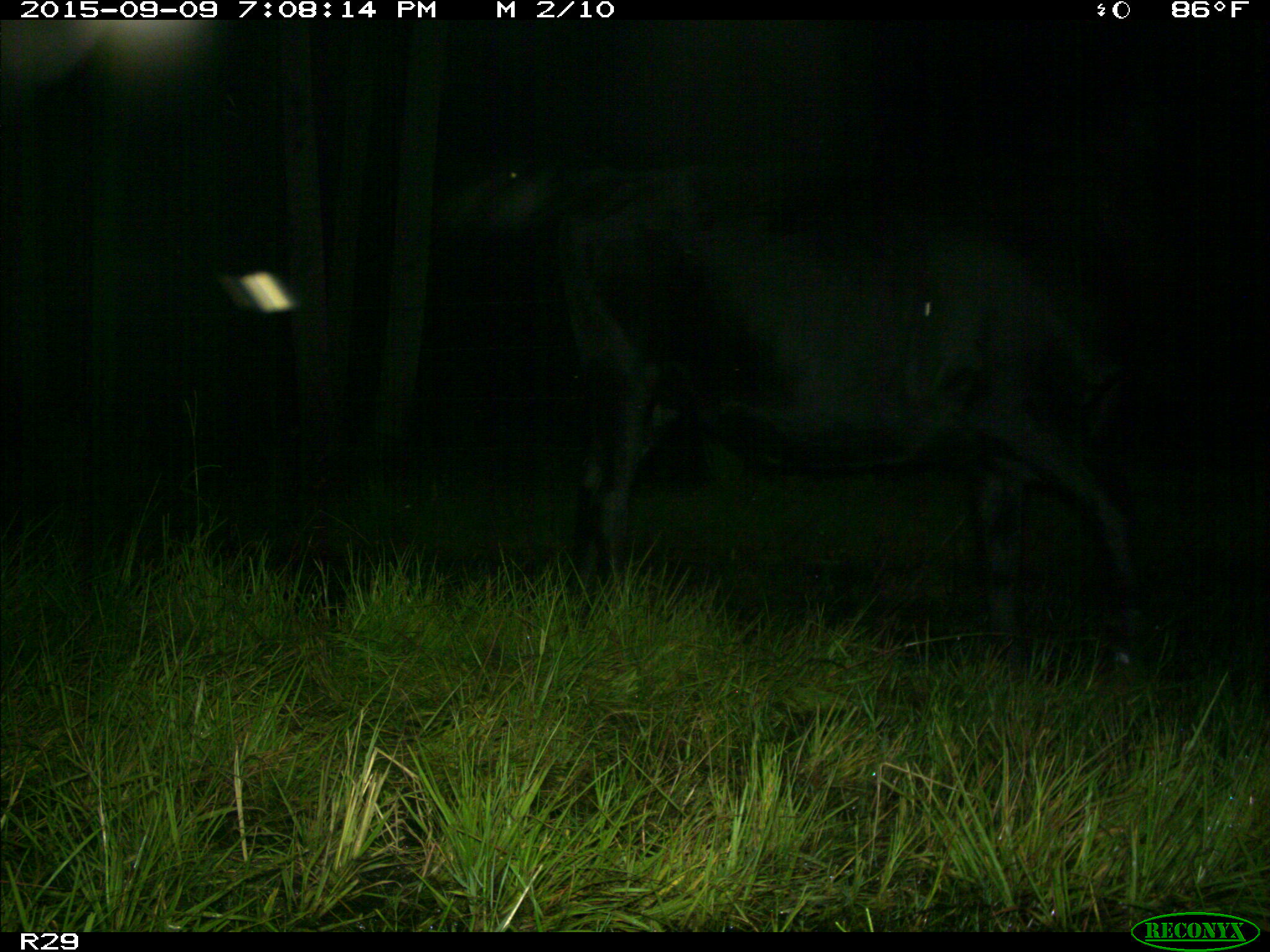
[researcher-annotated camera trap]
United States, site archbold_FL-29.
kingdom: Animalia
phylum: Chordata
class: Mammalia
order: Artiodactyla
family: Bovidae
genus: Bos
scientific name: Bos taurus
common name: domestic cow